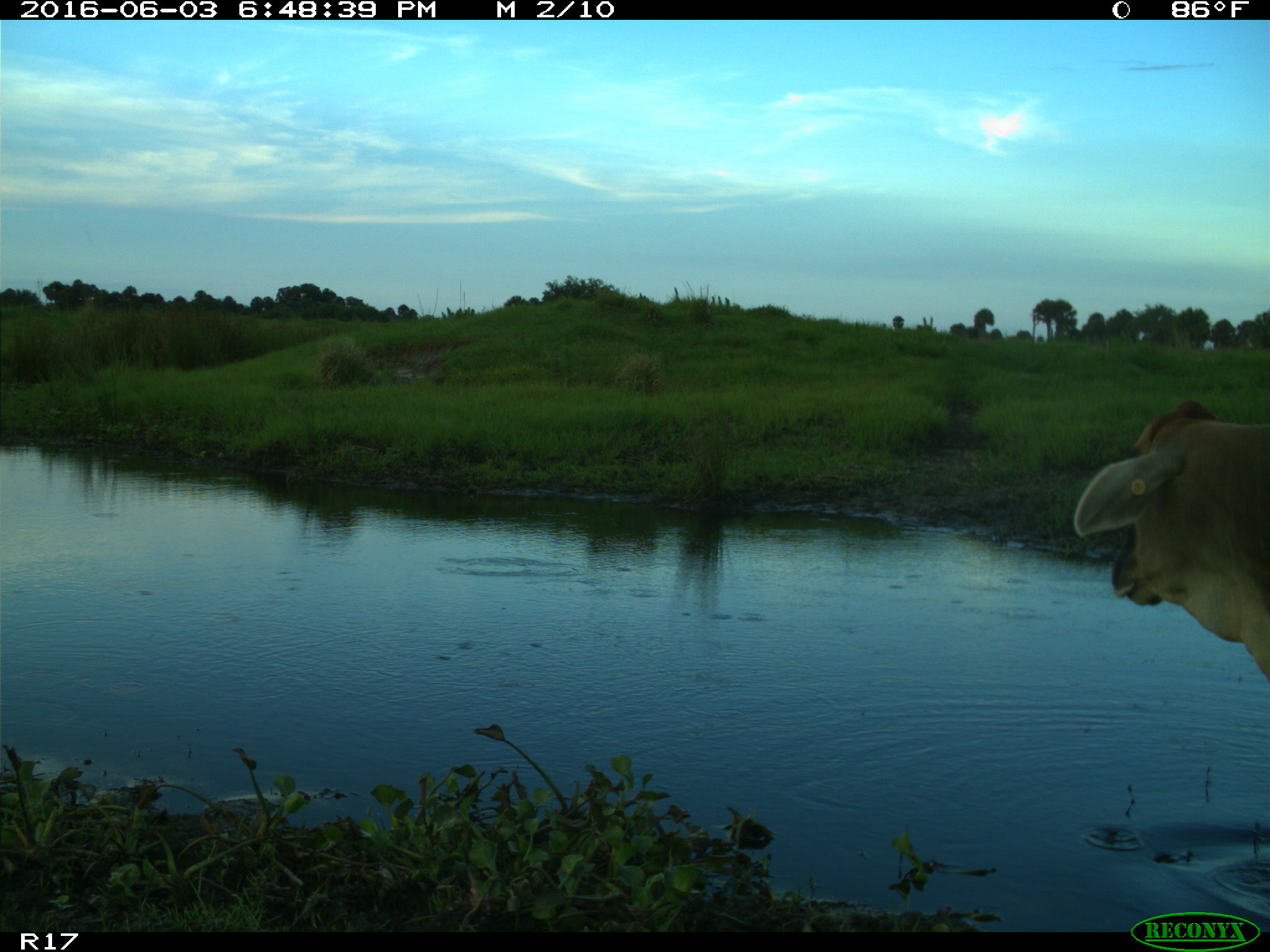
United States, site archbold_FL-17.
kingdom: Animalia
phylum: Chordata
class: Mammalia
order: Artiodactyla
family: Bovidae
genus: Bos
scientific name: Bos taurus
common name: domestic cow